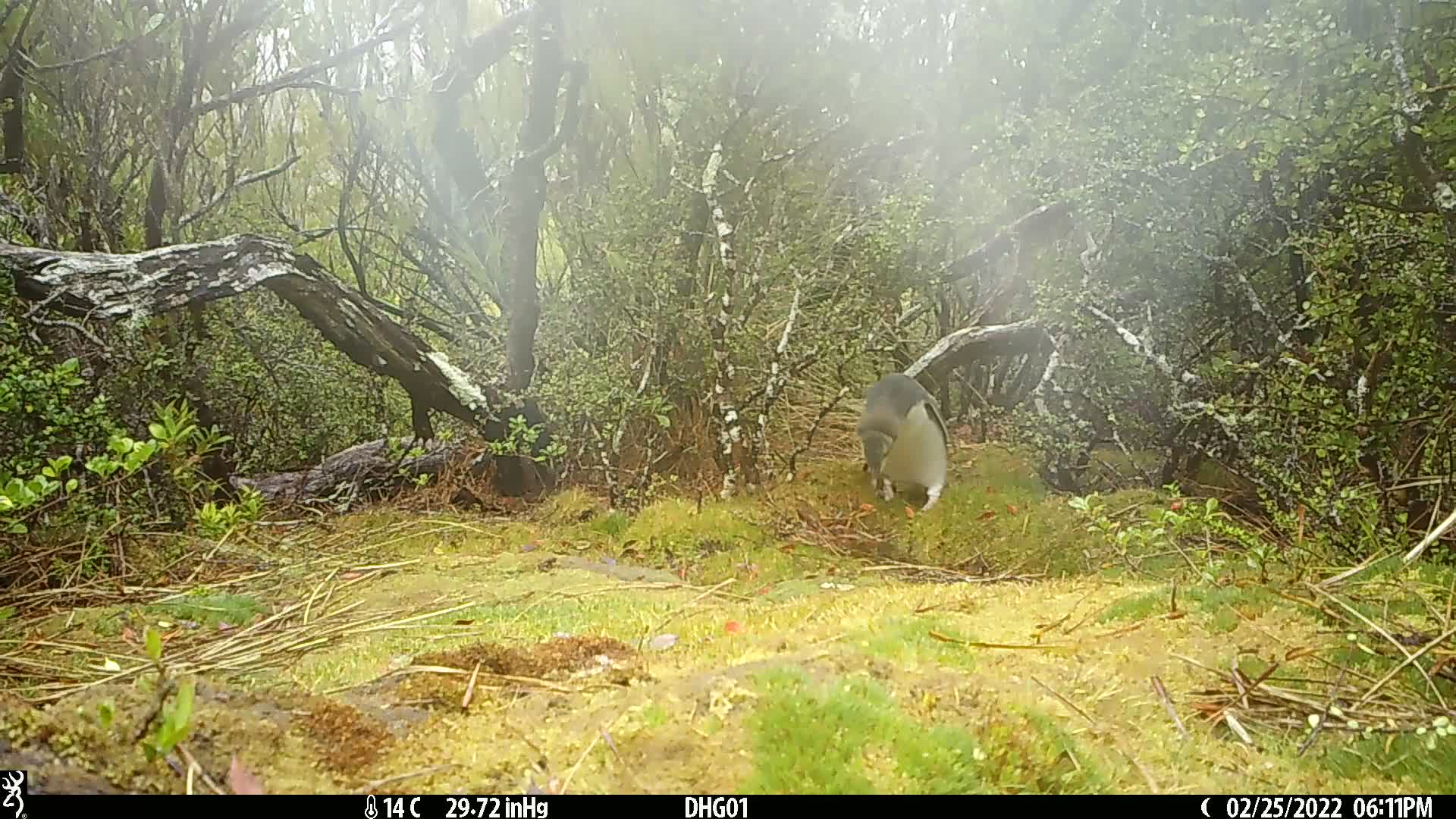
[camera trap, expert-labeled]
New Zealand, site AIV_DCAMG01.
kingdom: Animalia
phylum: Chordata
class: Aves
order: Sphenisciformes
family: Spheniscidae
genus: Megadyptes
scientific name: Megadyptes antipodes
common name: yellow-eyed penguin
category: yellow eyed penguin